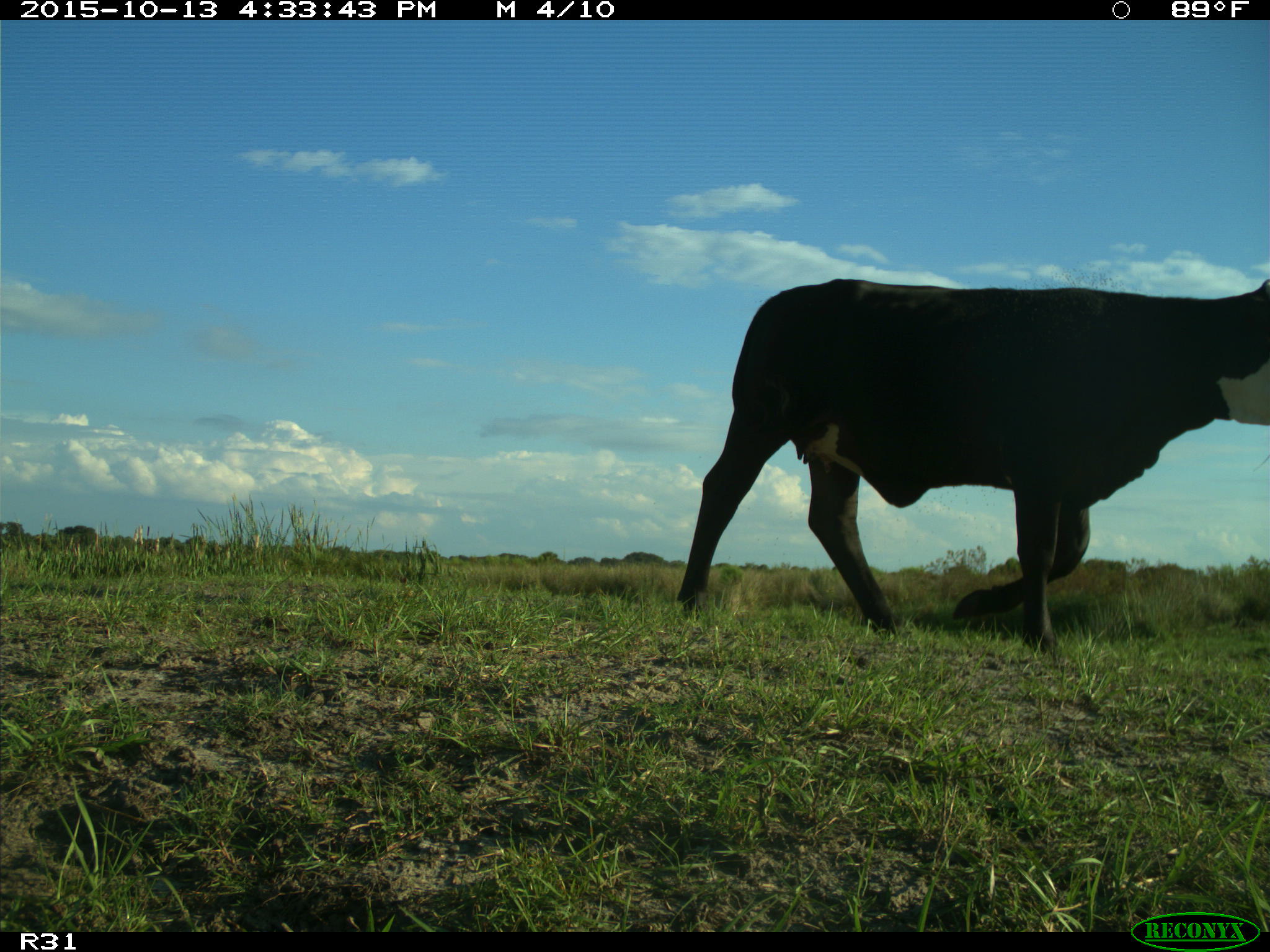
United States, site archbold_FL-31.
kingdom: Animalia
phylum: Chordata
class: Mammalia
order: Artiodactyla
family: Bovidae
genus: Bos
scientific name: Bos taurus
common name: domestic cow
Bos taurus (domestic cow).